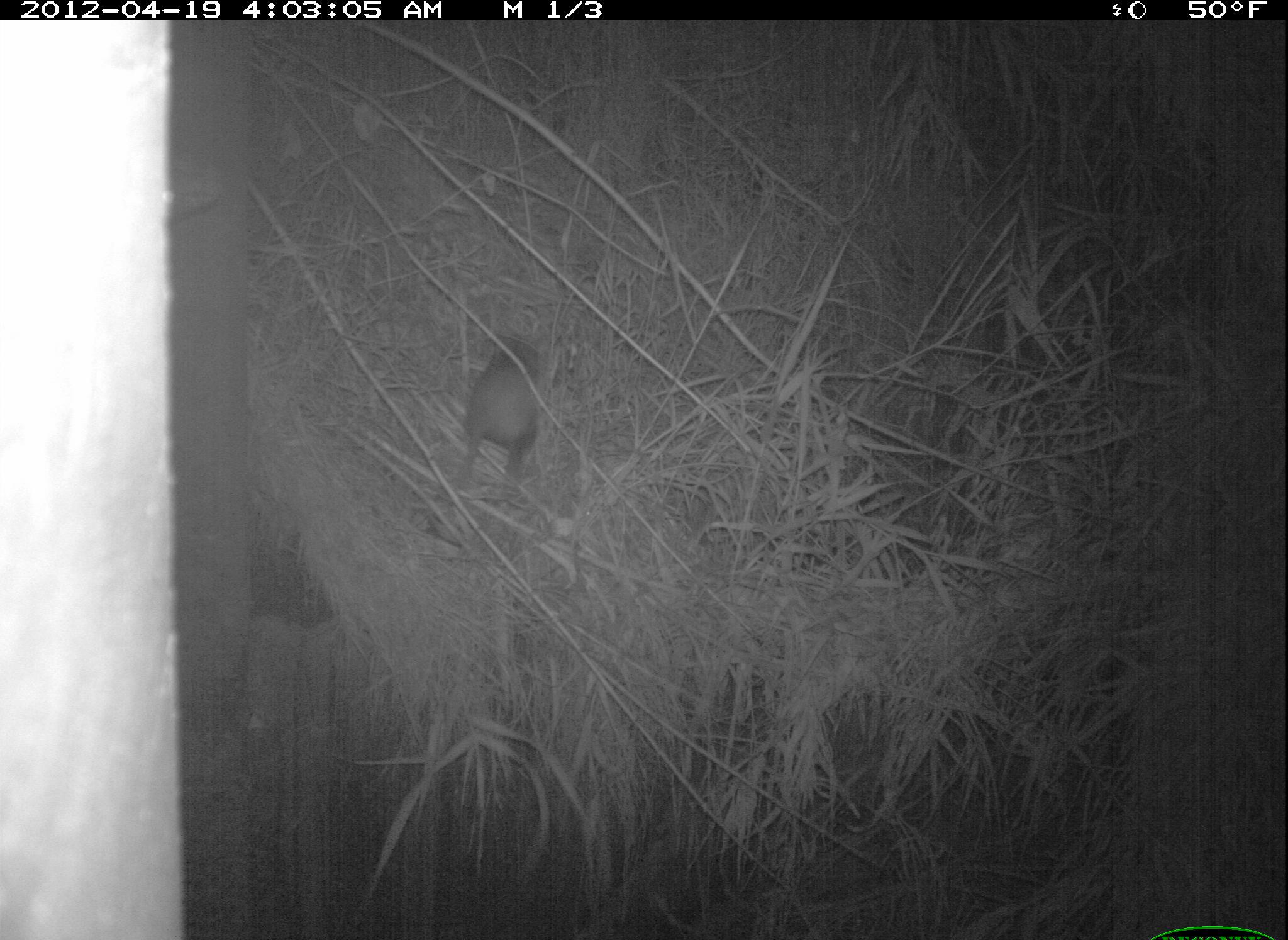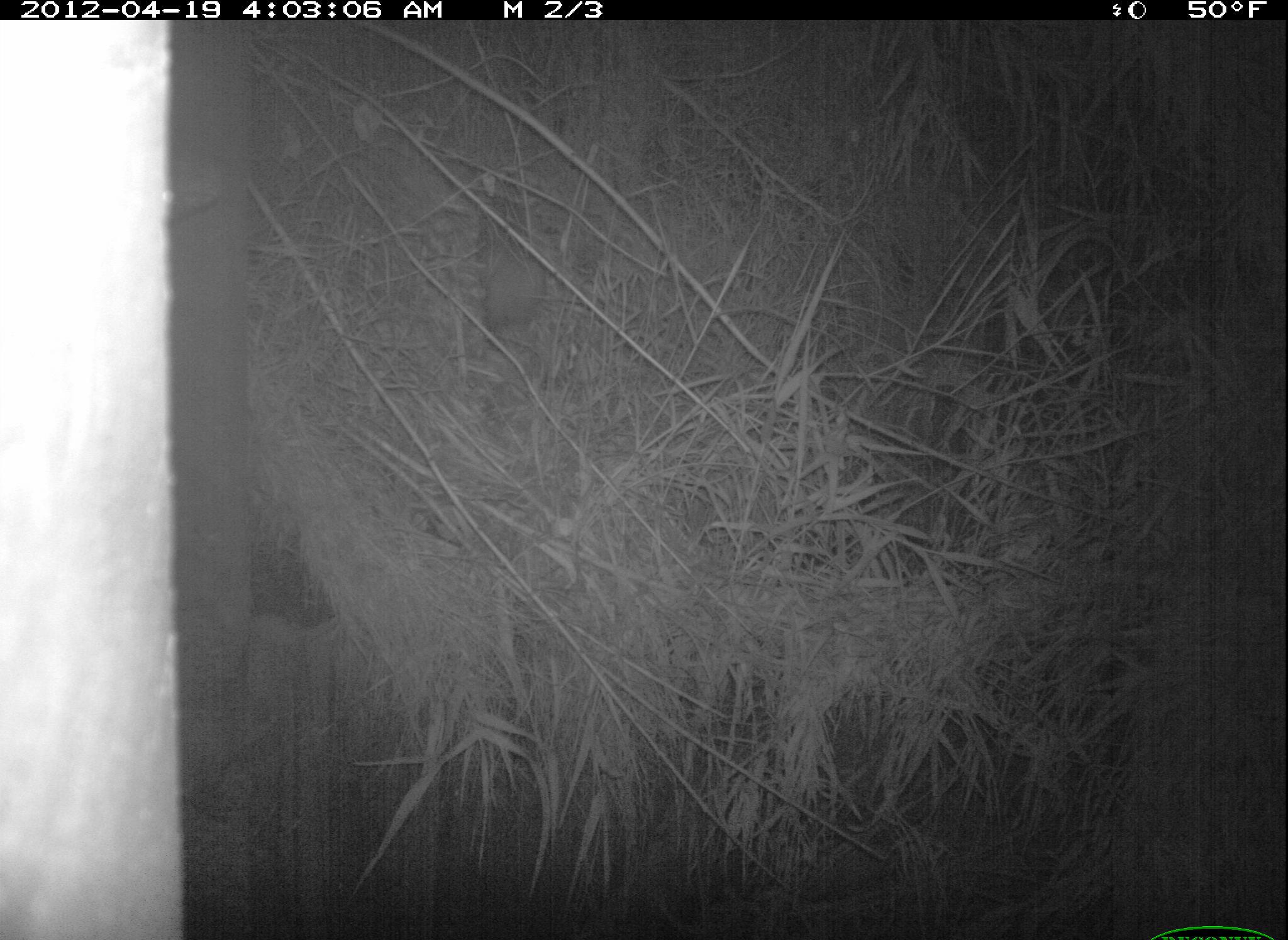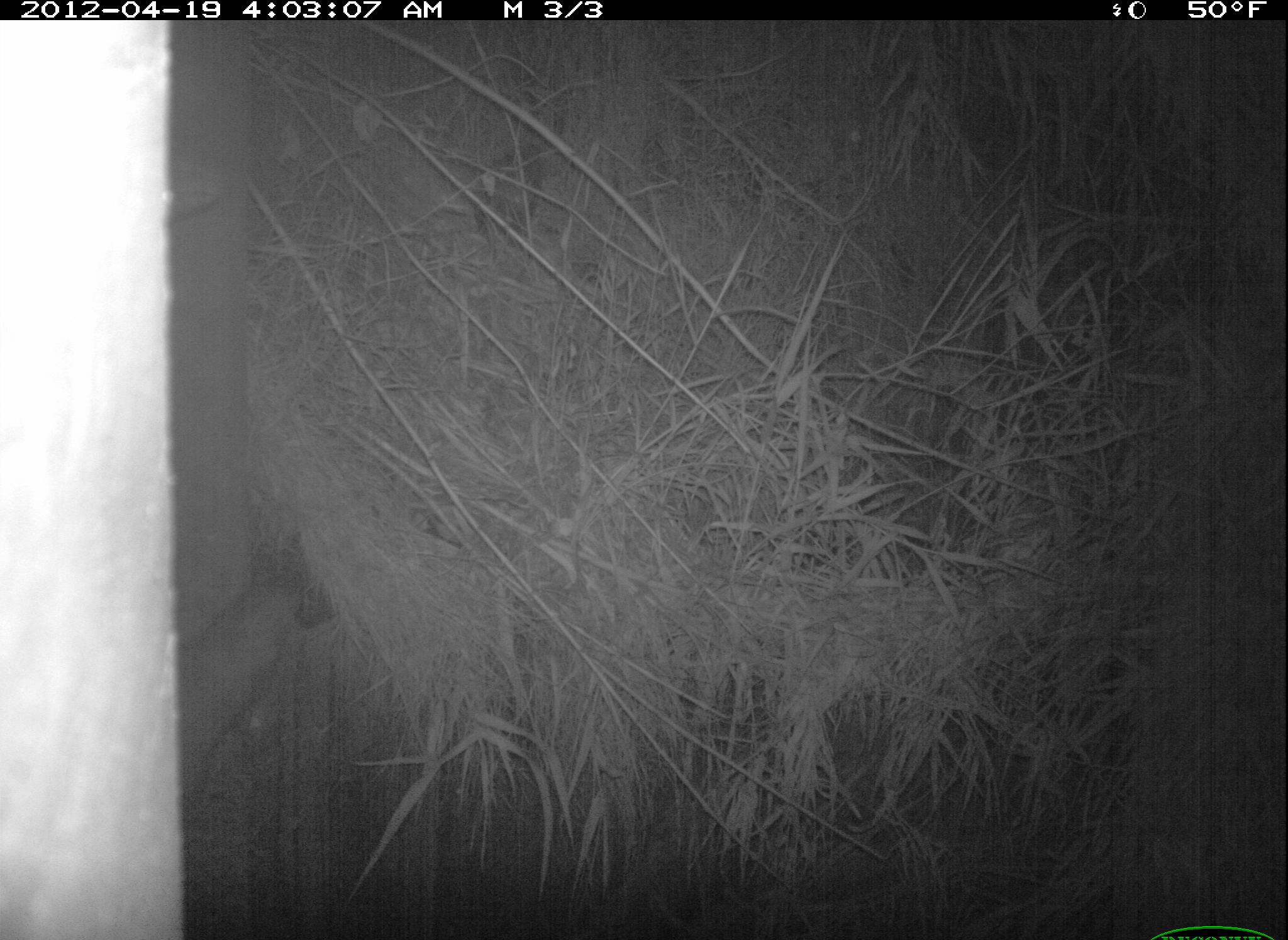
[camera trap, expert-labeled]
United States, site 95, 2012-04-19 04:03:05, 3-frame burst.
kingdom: Animalia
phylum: Chordata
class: Mammalia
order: Didelphimorphia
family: Didelphidae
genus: Didelphis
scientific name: Didelphis virginiana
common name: virginia opossum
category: opossum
Opossum (virginia opossum) (Didelphis virginiana).